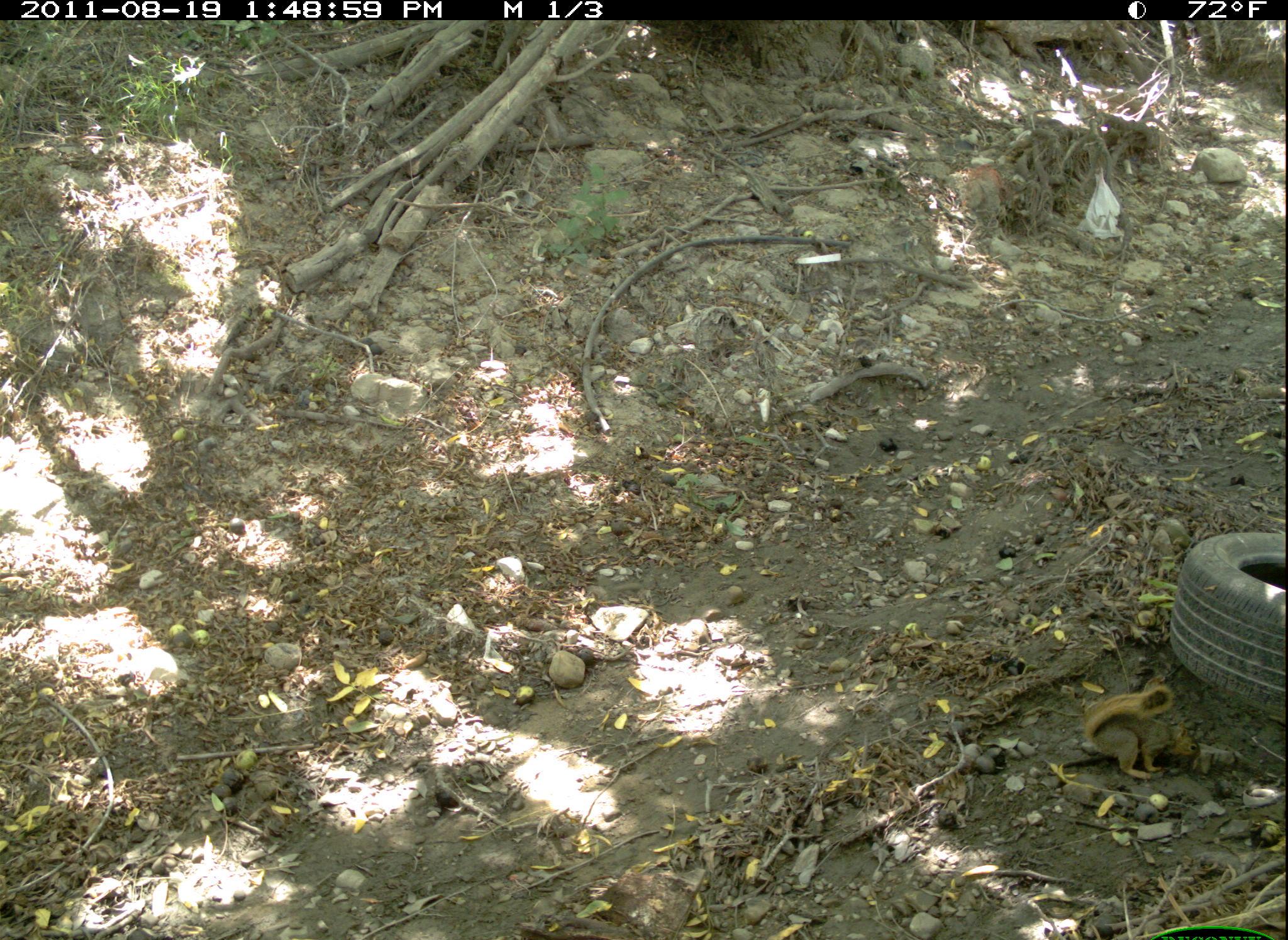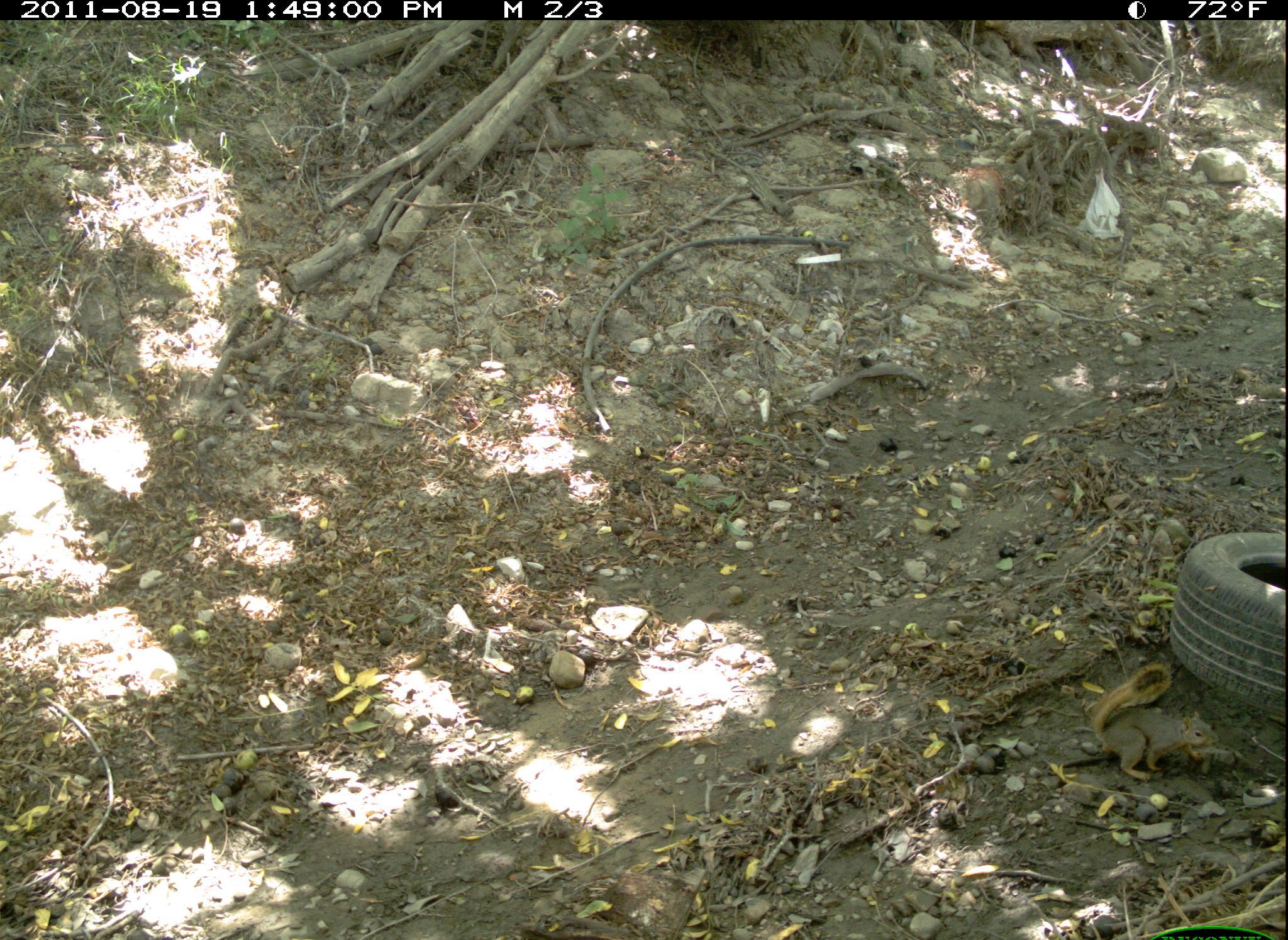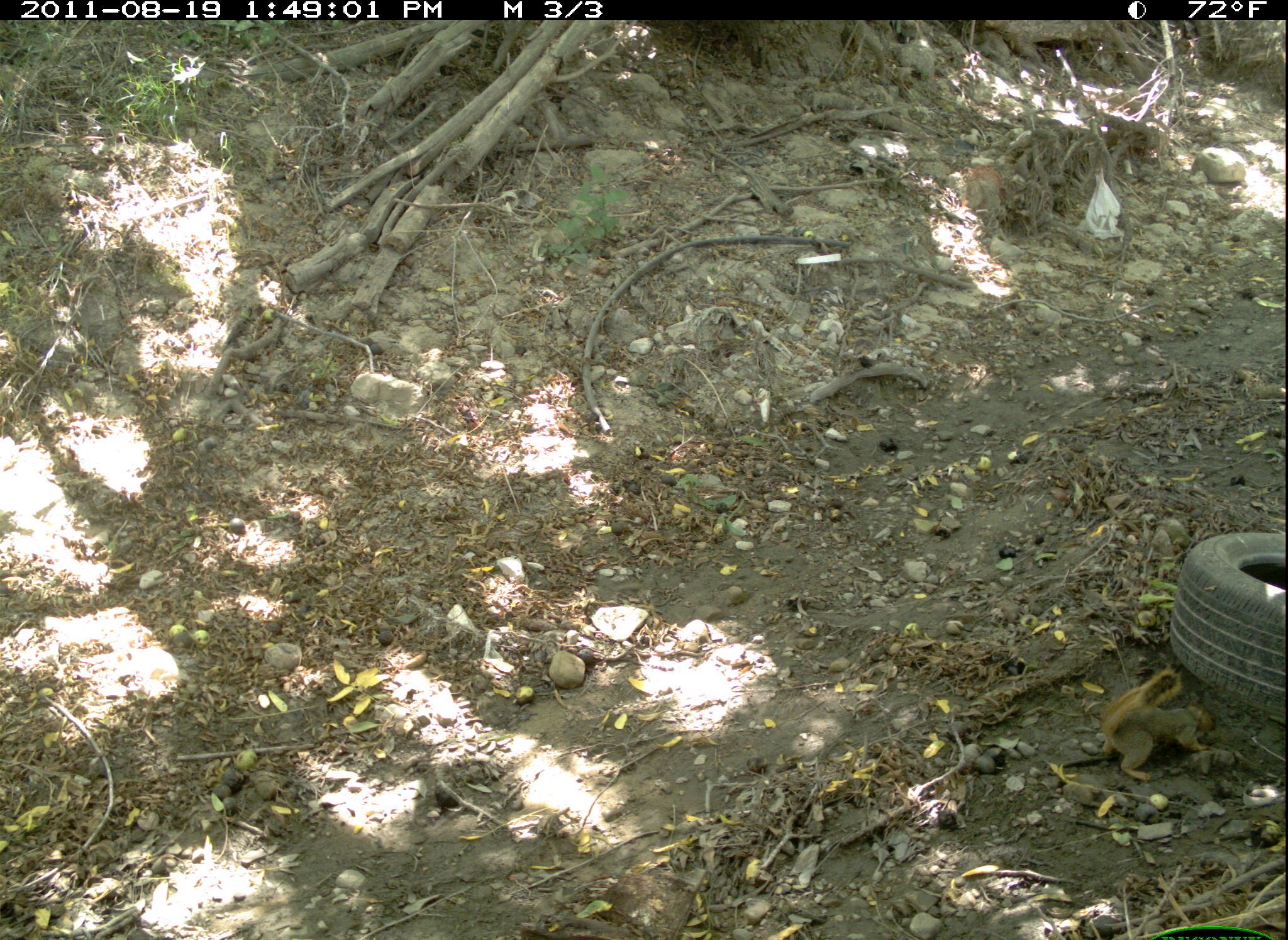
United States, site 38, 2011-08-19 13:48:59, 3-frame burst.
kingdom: Animalia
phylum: Chordata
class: Mammalia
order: Rodentia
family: Sciuridae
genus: Sciurus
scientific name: Sciurus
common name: squirrel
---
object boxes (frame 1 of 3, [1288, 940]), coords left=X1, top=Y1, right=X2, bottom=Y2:
squirrel: left=1075, top=670, right=1217, bottom=794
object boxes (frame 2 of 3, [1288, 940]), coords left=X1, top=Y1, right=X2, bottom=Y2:
squirrel: left=1071, top=652, right=1222, bottom=797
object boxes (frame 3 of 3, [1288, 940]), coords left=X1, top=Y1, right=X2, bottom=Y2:
squirrel: left=1096, top=660, right=1230, bottom=788